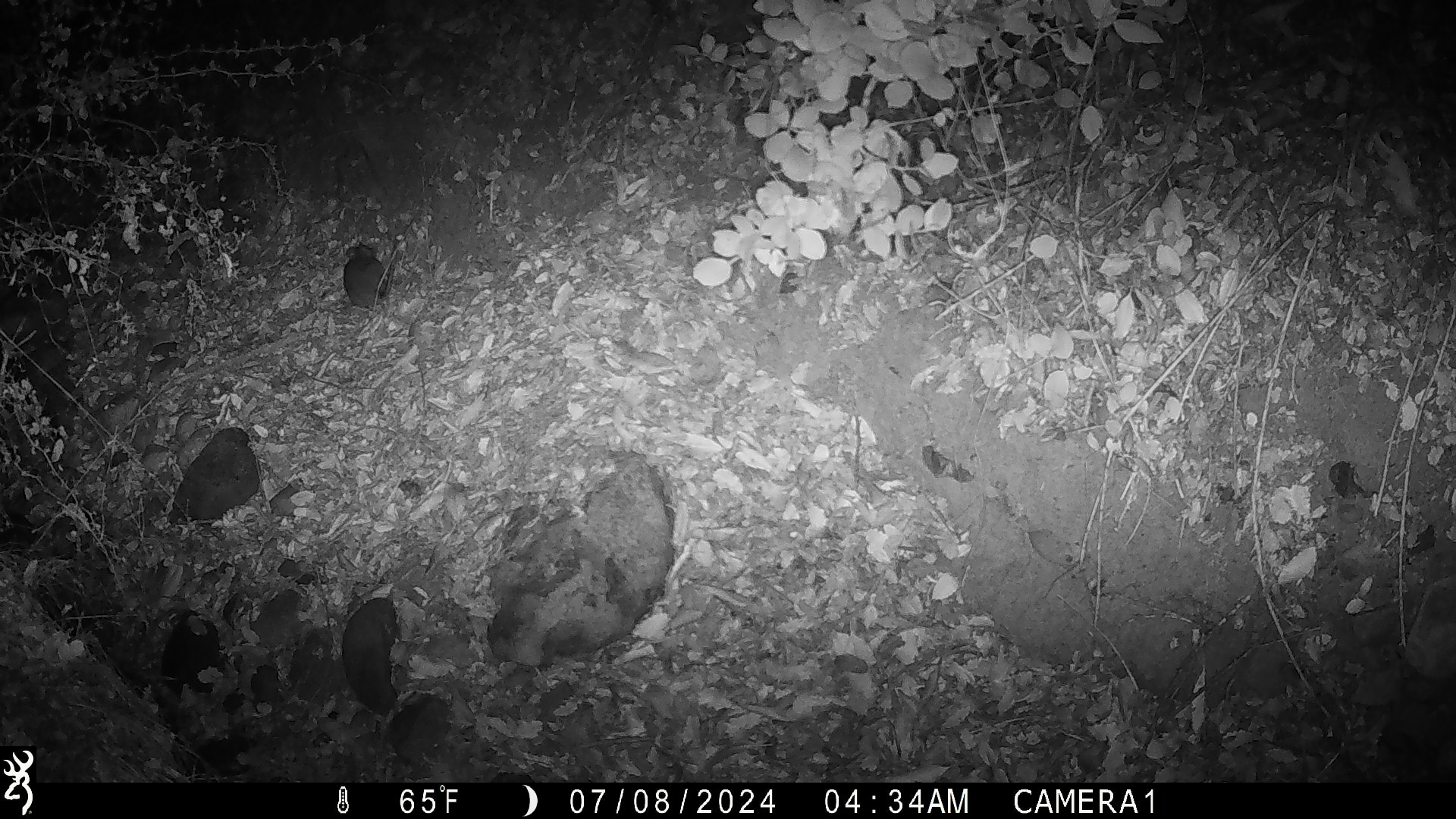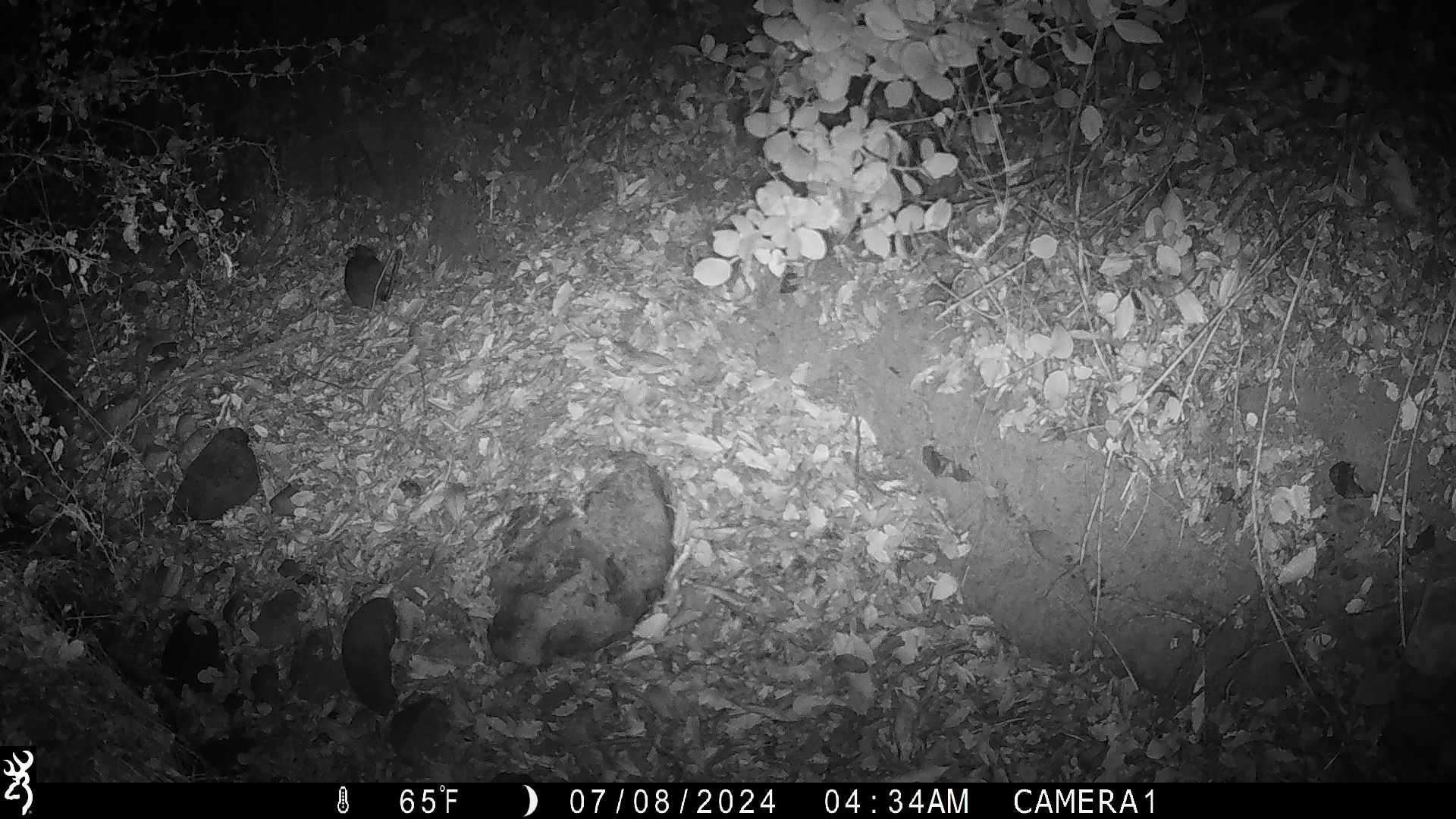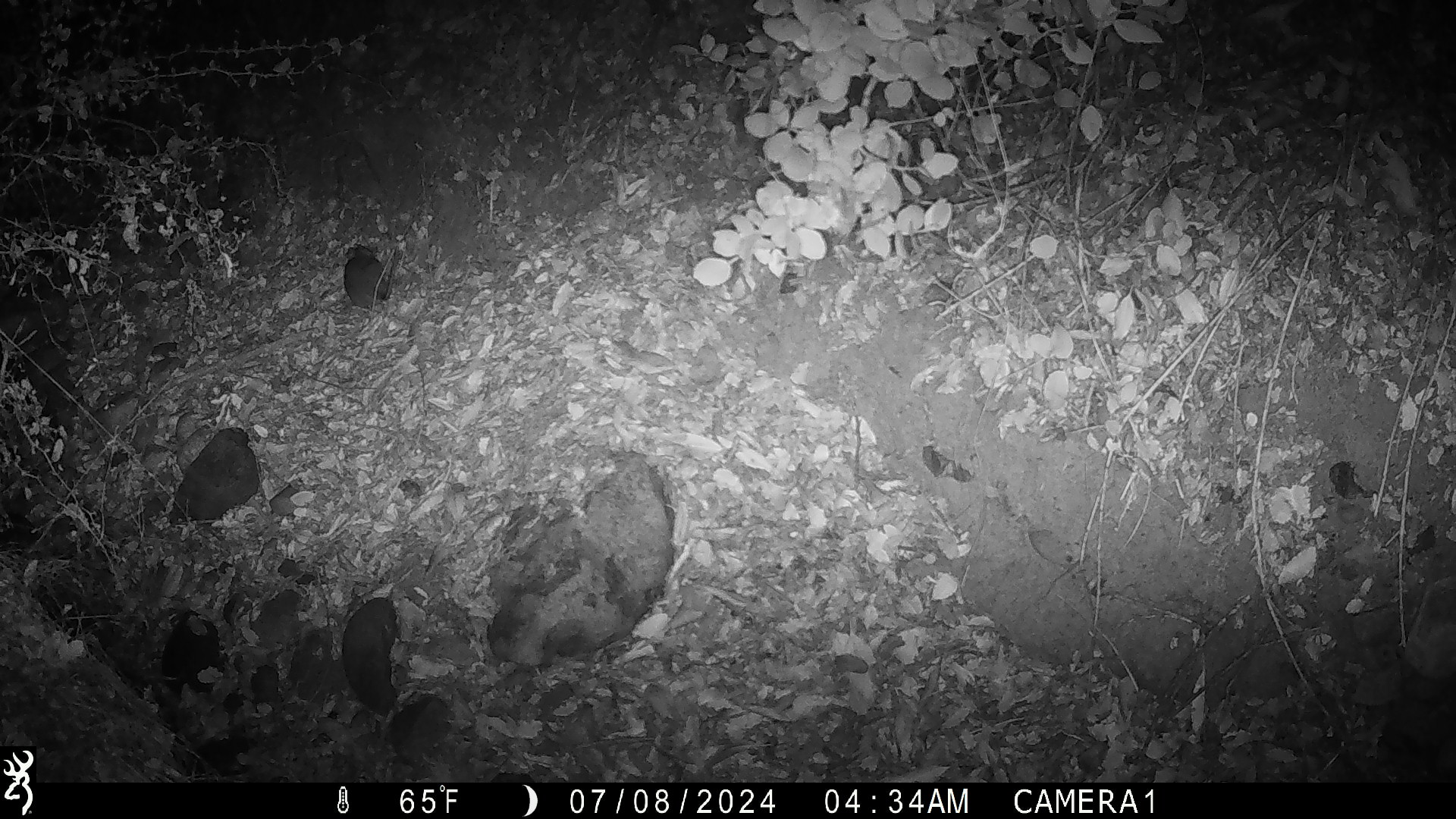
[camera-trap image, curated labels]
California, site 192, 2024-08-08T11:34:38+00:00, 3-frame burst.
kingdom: Animalia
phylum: Chordata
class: Mammalia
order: Rodentia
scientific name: Rodentia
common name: mouse or rat